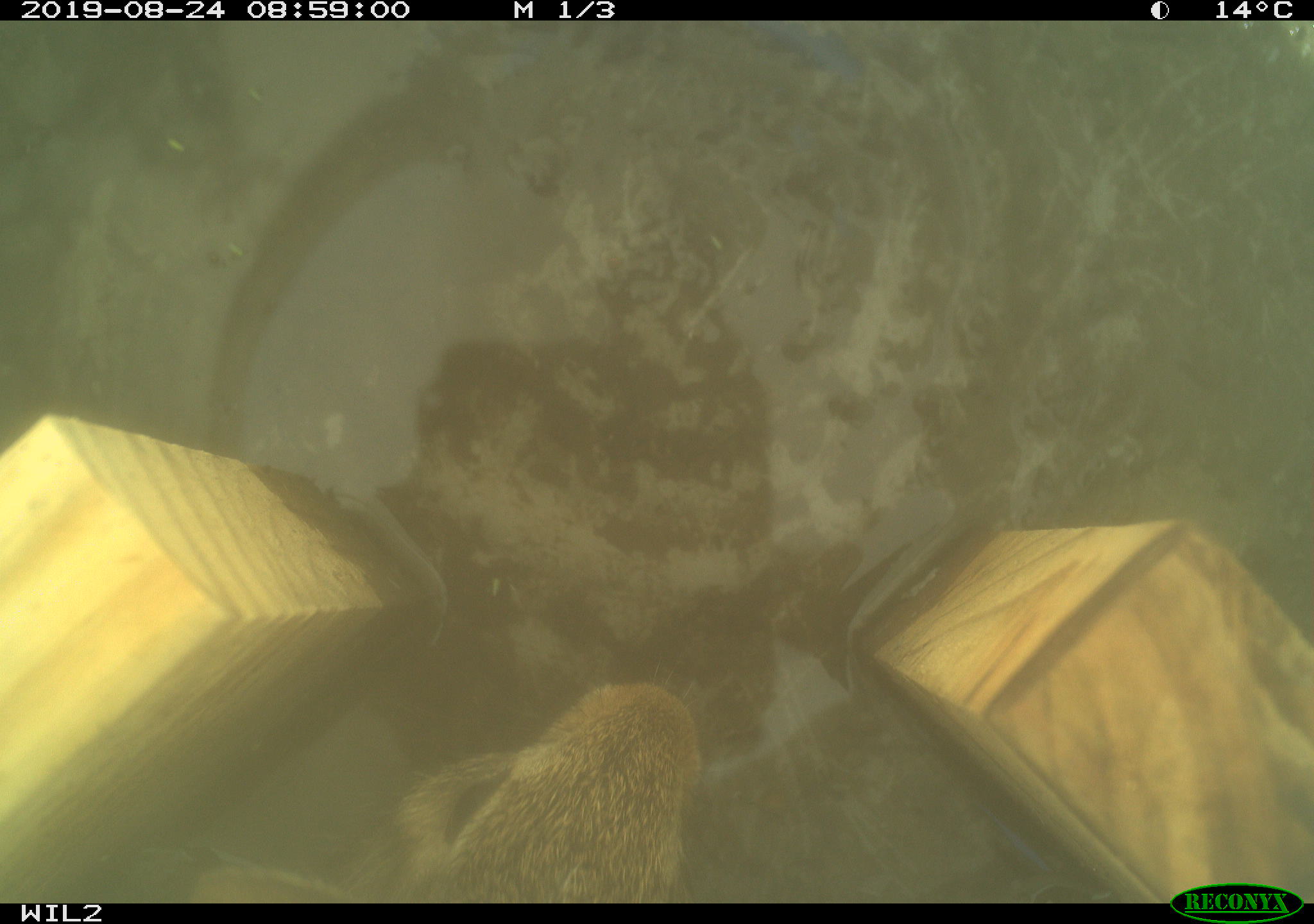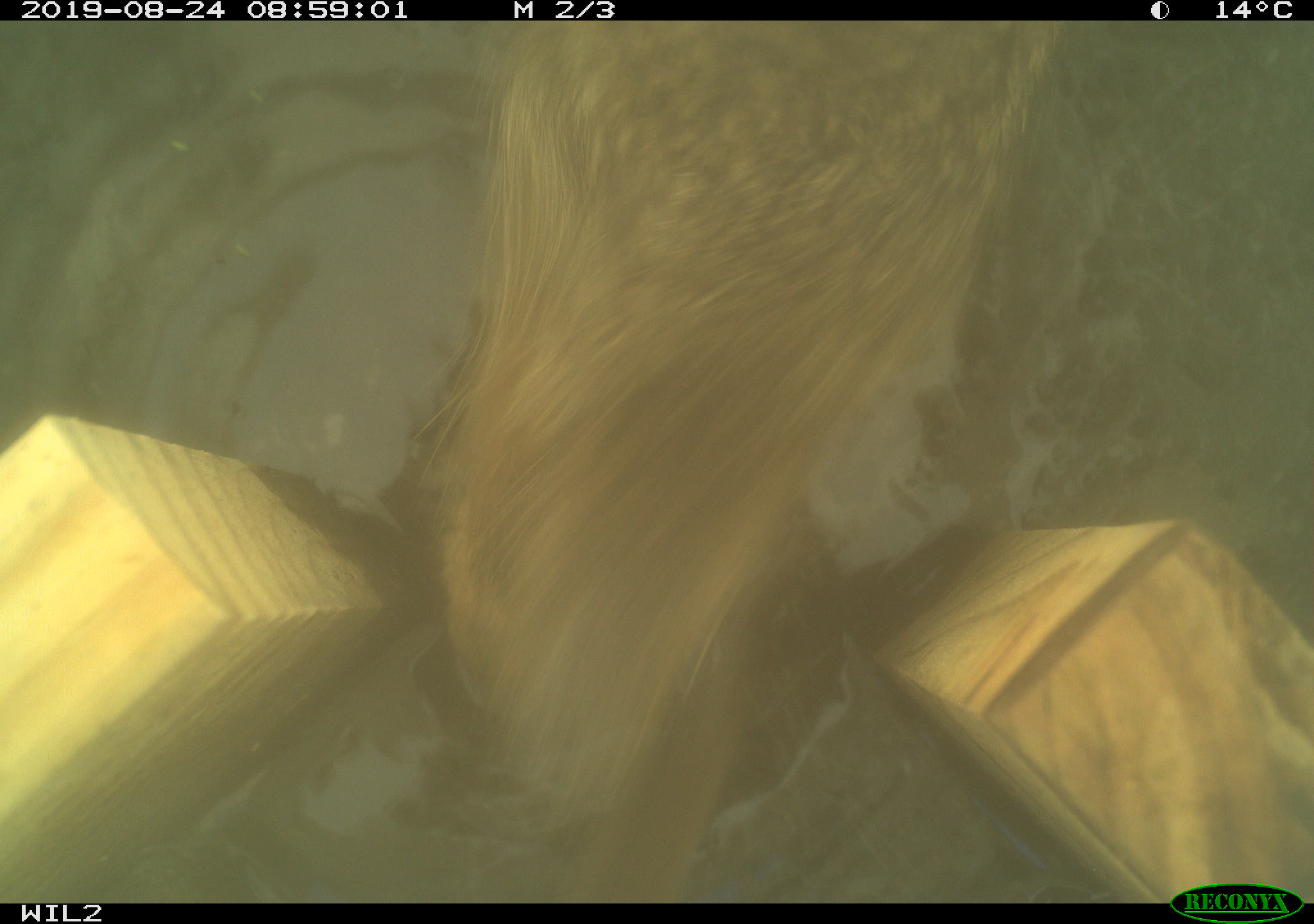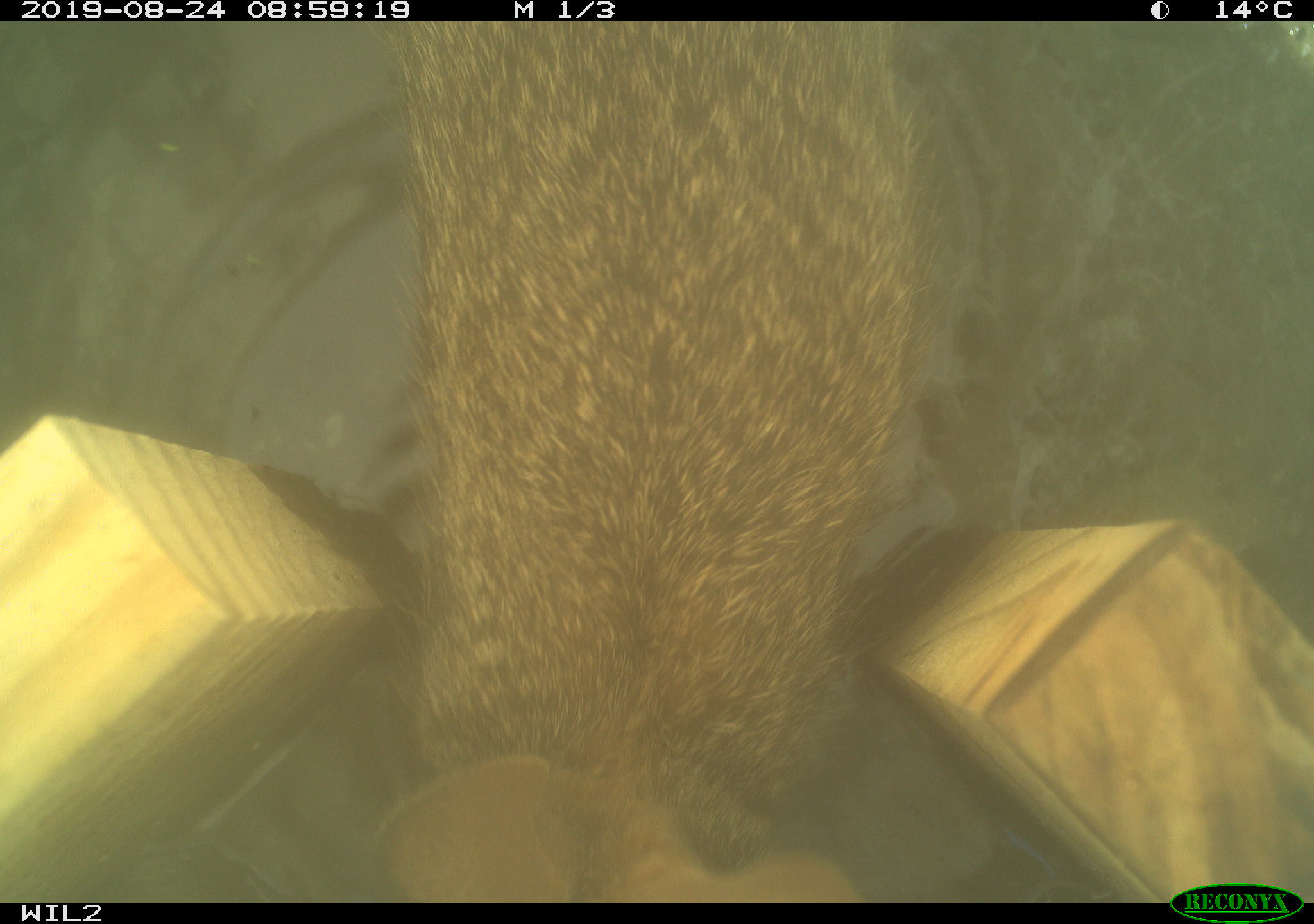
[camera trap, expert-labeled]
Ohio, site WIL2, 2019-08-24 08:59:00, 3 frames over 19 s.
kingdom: Animalia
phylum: Chordata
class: Mammalia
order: Lagomorpha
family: Leporidae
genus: Sylvilagus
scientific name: Sylvilagus floridanus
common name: eastern cottontail